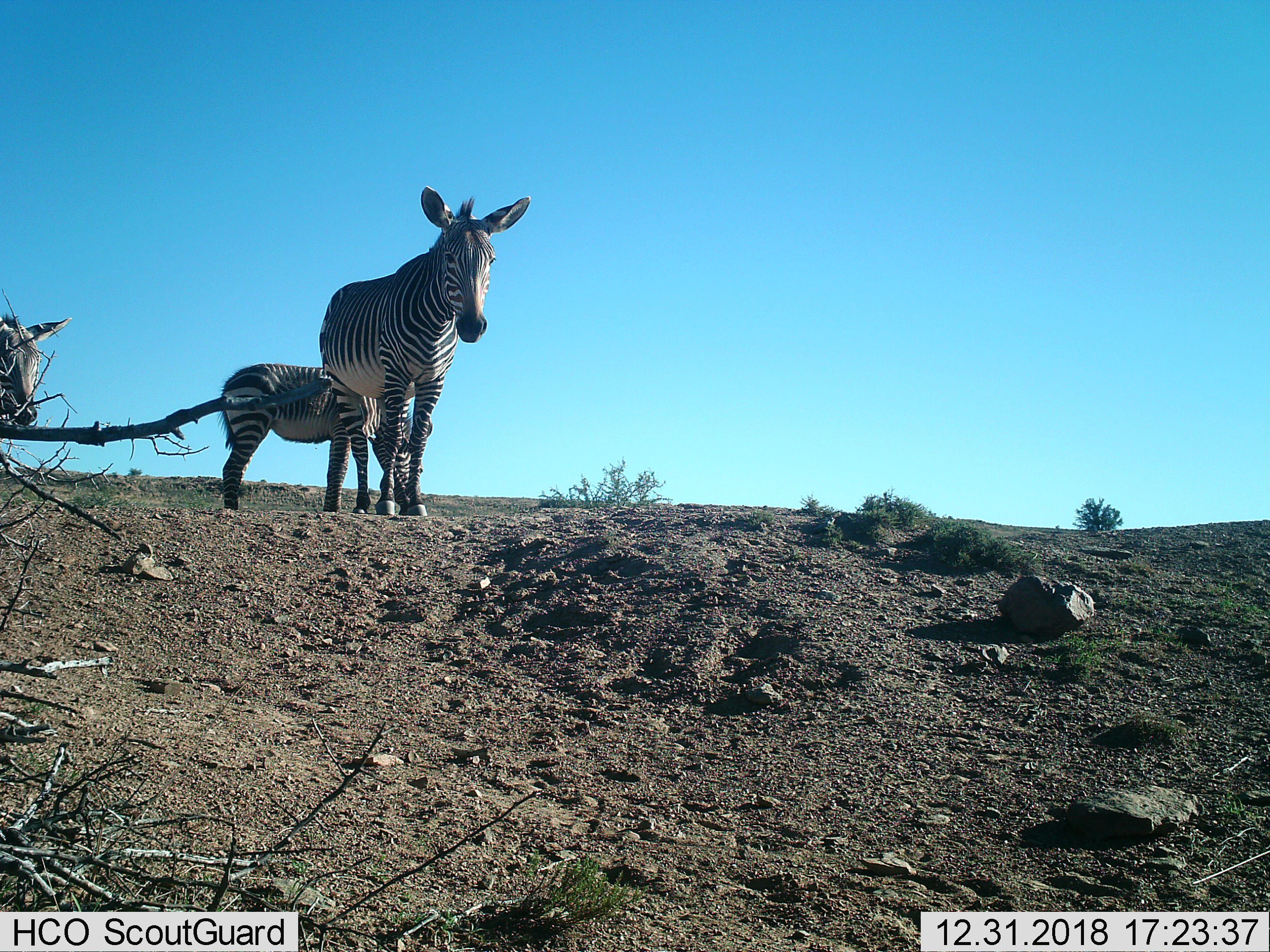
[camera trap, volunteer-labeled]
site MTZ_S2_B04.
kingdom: Animalia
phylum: Chordata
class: Mammalia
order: Perissodactyla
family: Equidae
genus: Equus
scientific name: Equus zebra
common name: mountain zebra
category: zebramountain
Zebramountain (mountain zebra) (Equus zebra), count 3. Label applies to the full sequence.